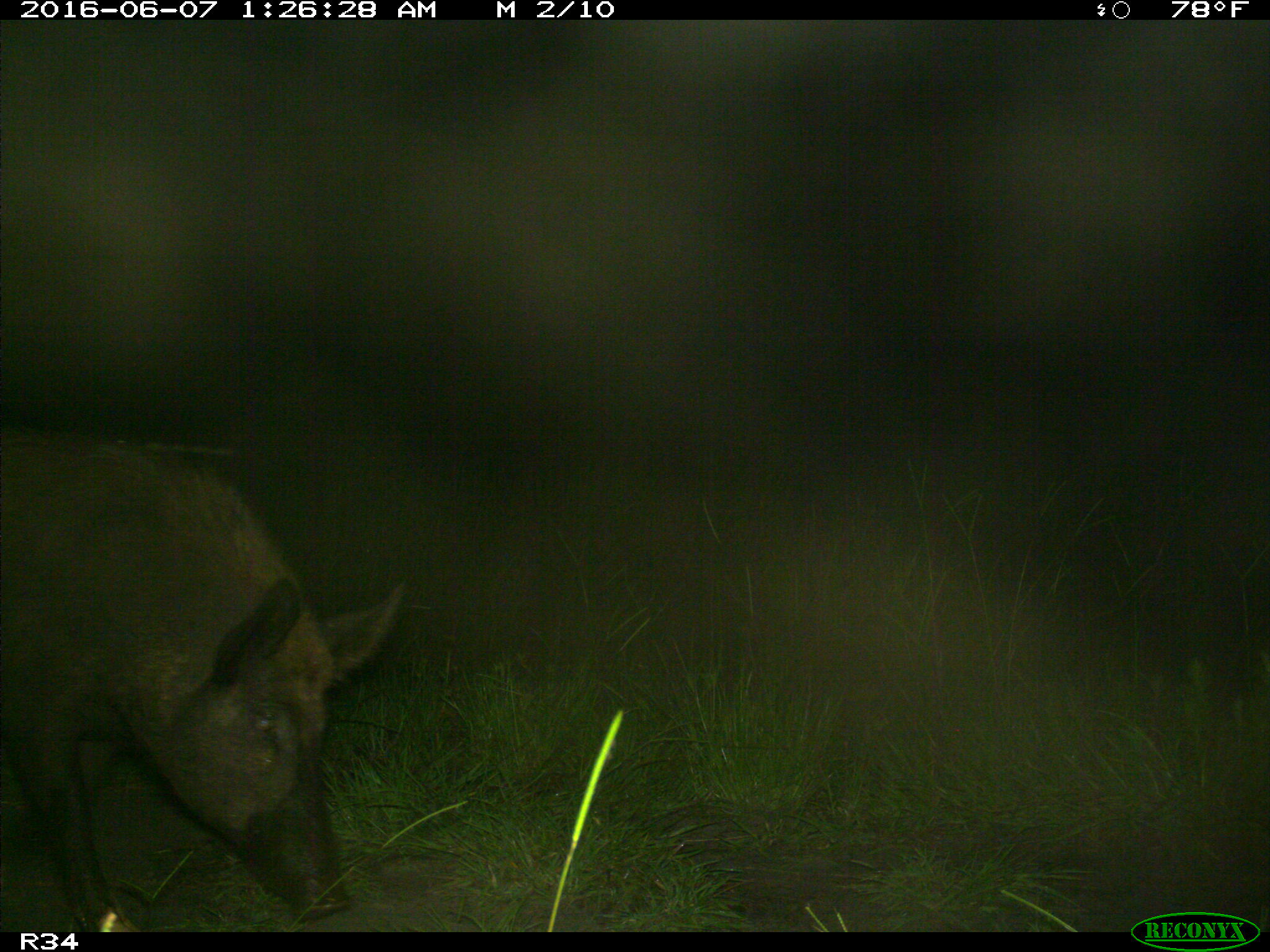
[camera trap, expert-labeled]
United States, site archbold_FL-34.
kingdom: Animalia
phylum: Chordata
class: Mammalia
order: Artiodactyla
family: Suidae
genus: Sus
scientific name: Sus scrofa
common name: wild boar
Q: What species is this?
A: Sus scrofa (wild boar).